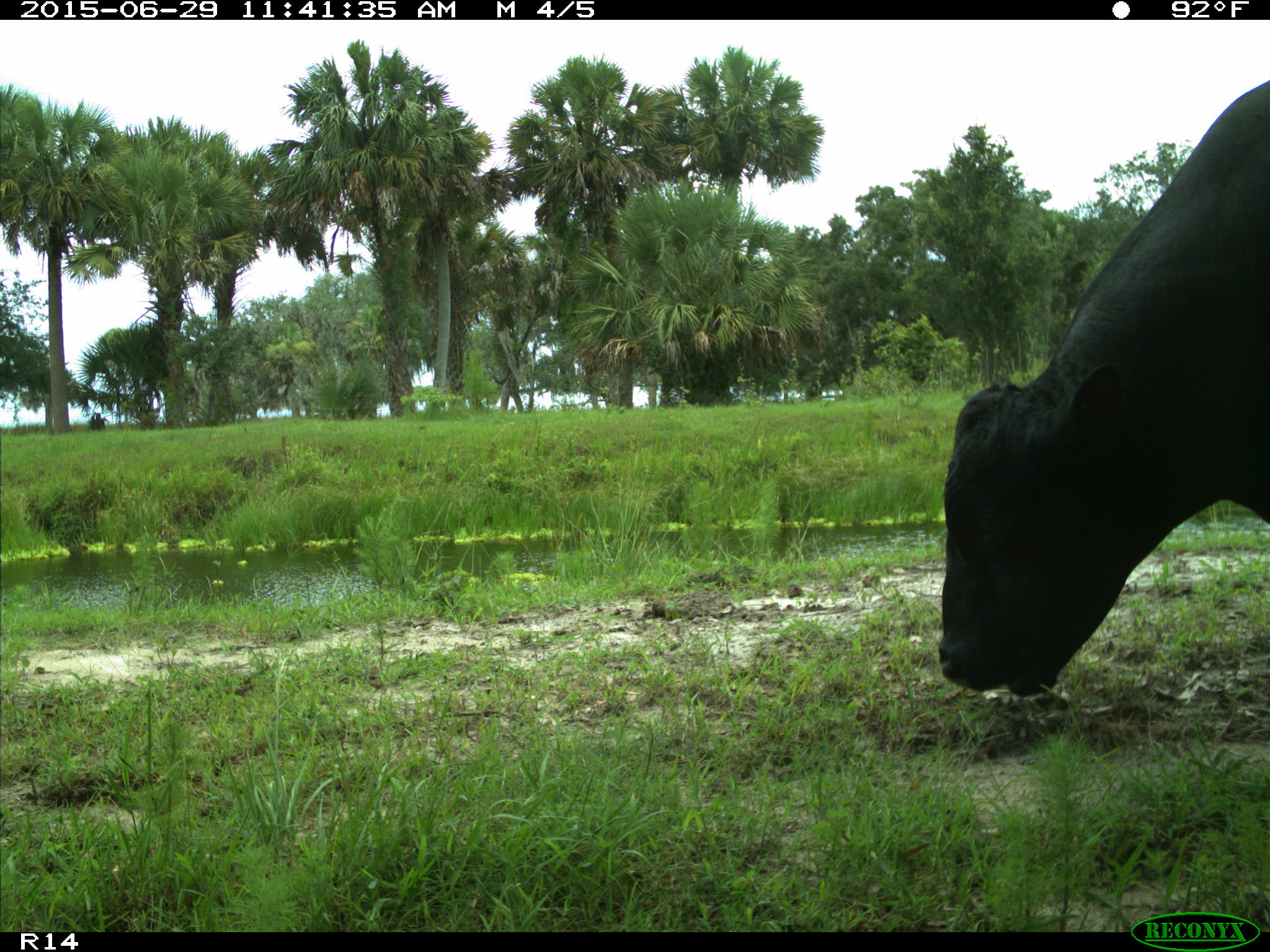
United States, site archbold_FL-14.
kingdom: Animalia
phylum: Chordata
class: Mammalia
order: Artiodactyla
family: Bovidae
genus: Bos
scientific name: Bos taurus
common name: domestic cow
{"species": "Bos taurus (domestic cow)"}